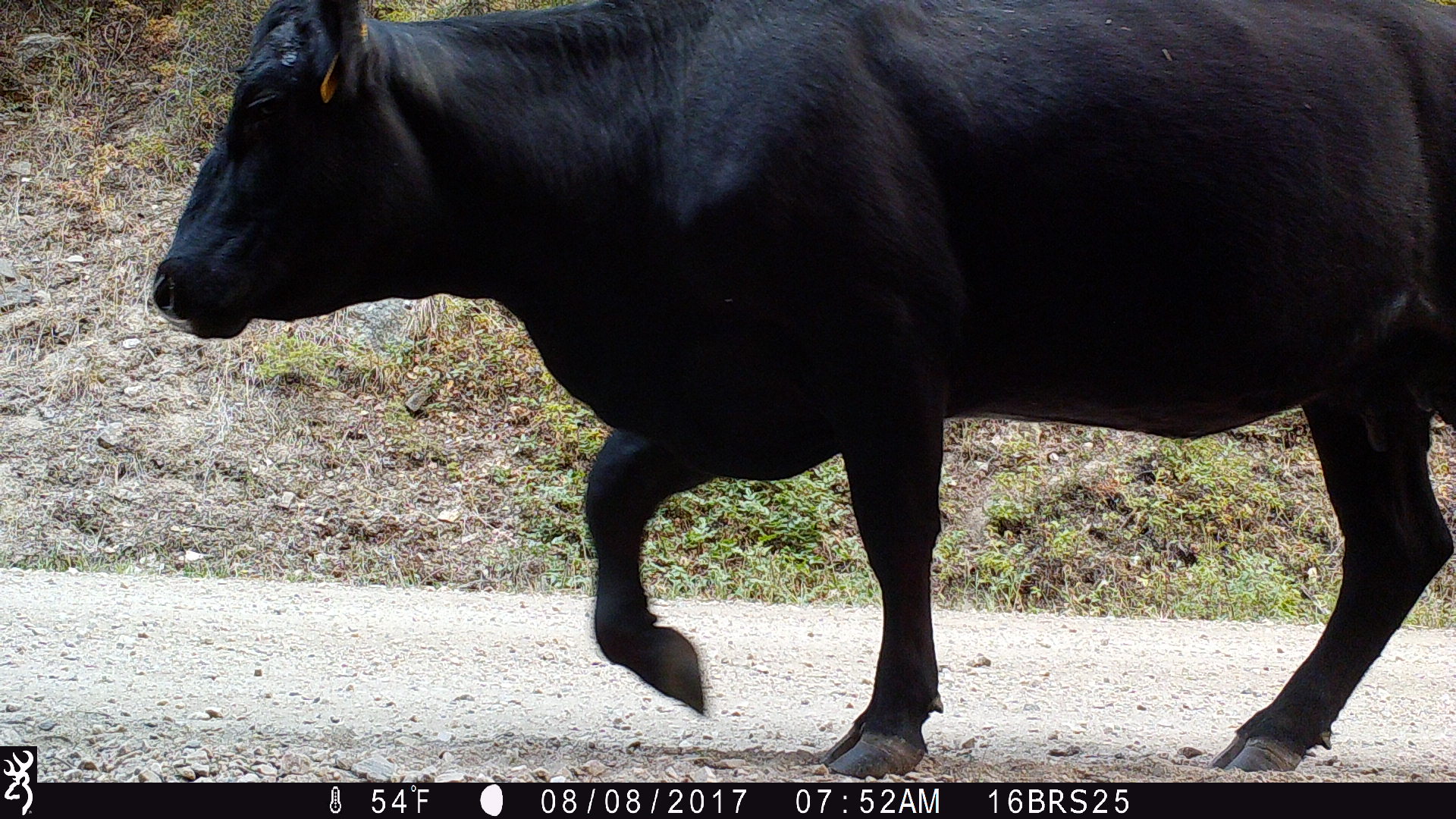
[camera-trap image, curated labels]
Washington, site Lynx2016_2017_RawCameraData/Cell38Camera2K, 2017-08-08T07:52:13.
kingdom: Animalia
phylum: Chordata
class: Mammalia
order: Artiodactyla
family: Bovidae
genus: Bos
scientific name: Bos taurus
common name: domestic cattle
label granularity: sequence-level